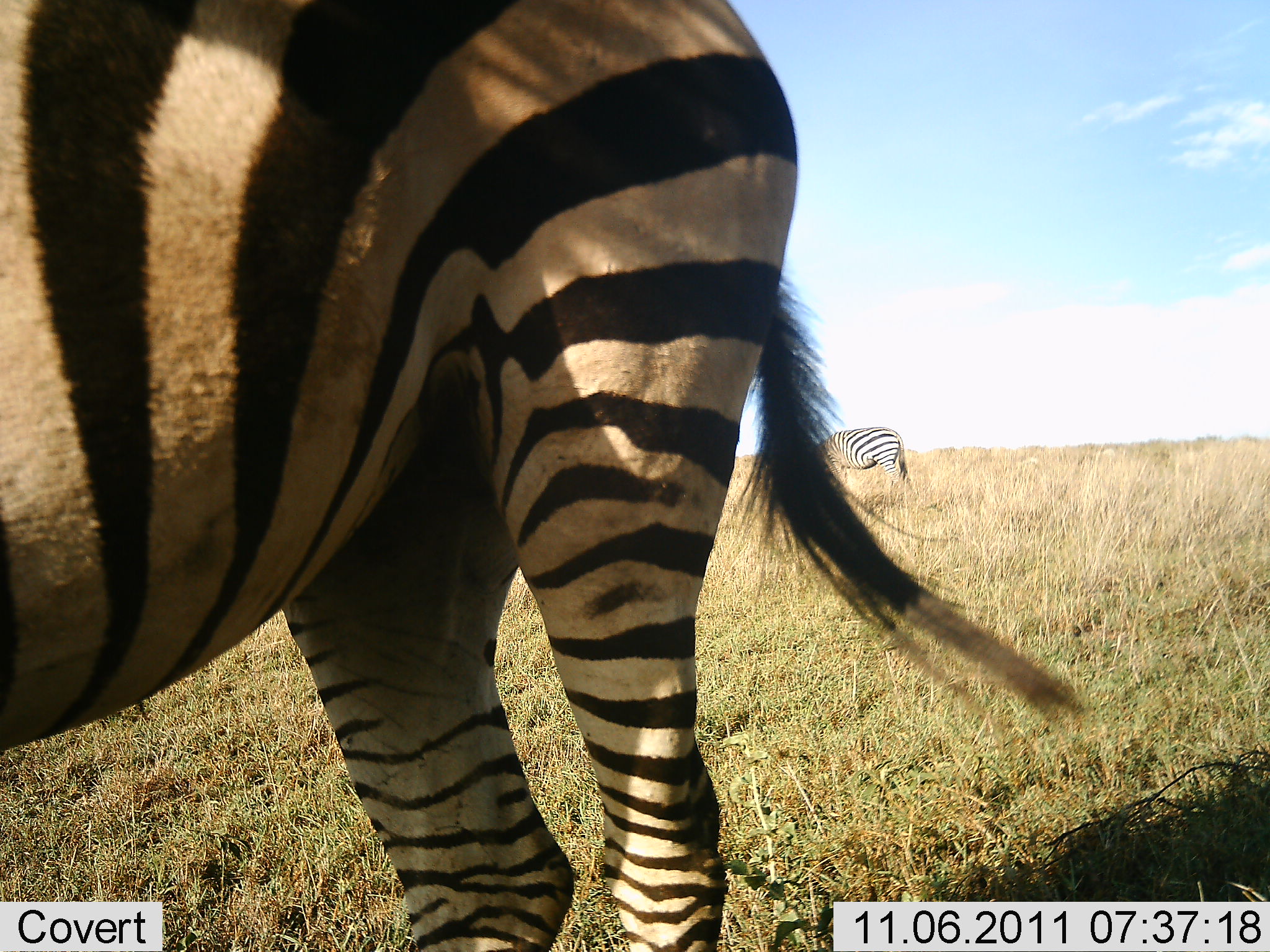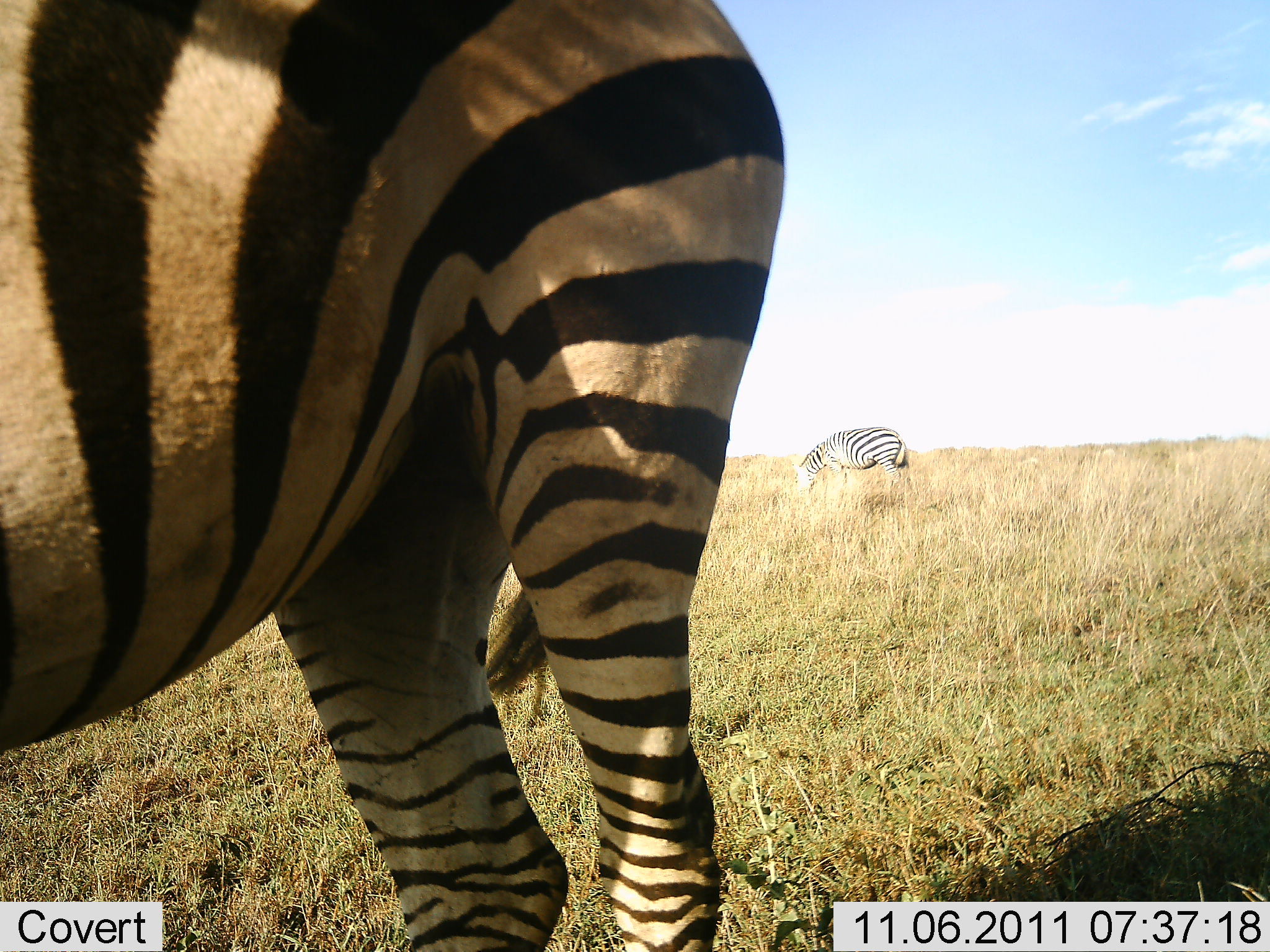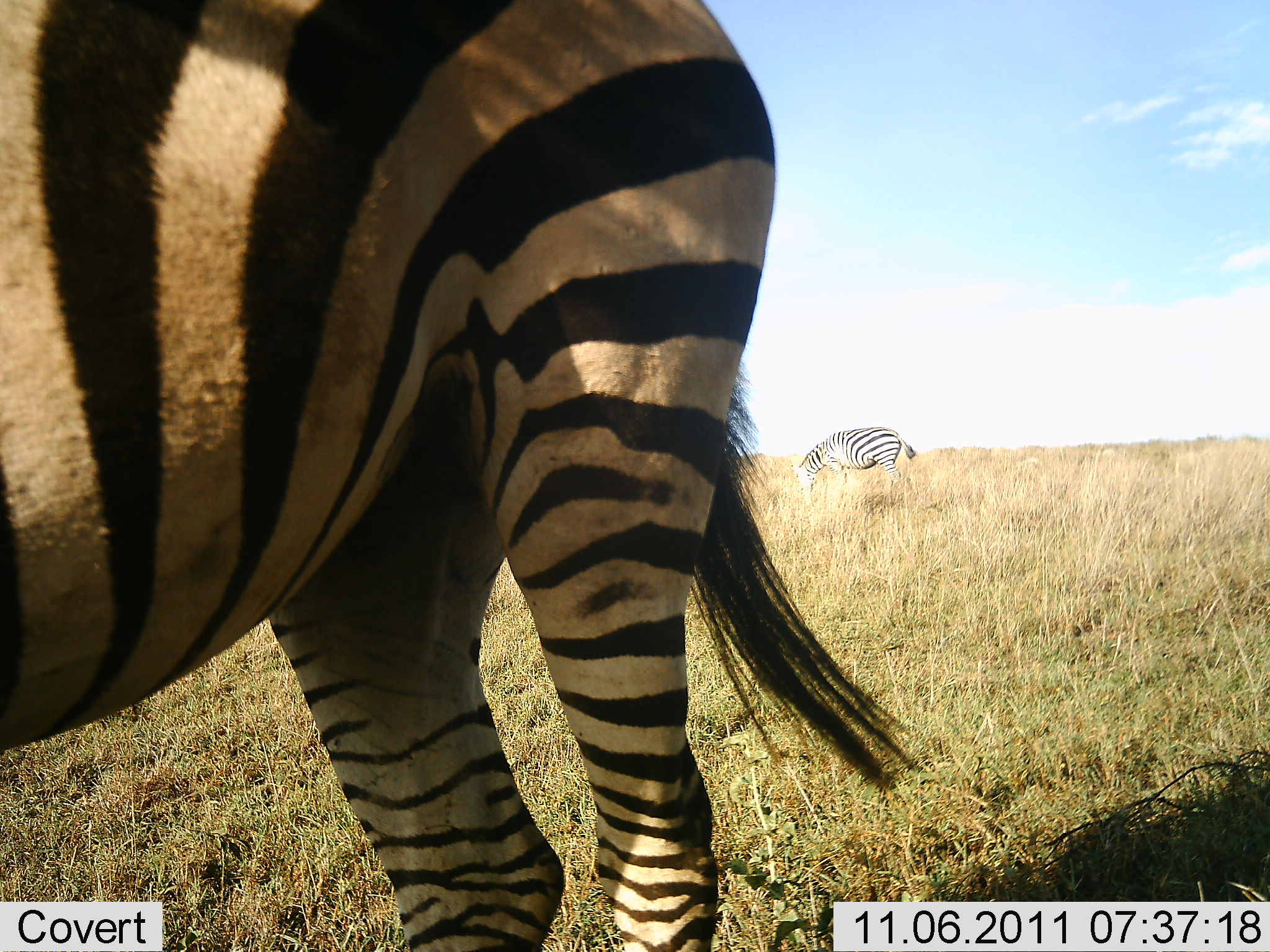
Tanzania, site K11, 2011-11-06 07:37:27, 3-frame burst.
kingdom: Animalia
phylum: Chordata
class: Mammalia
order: Perissodactyla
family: Equidae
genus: Equus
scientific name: Equus quagga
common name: plains zebra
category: zebra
Zebra (plains zebra) (Equus quagga), count 2. Behavior (volunteer vote fractions): standing 75%, resting 0%, moving 0%, interacting 0%. Young present (vote fraction): 0%. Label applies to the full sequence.